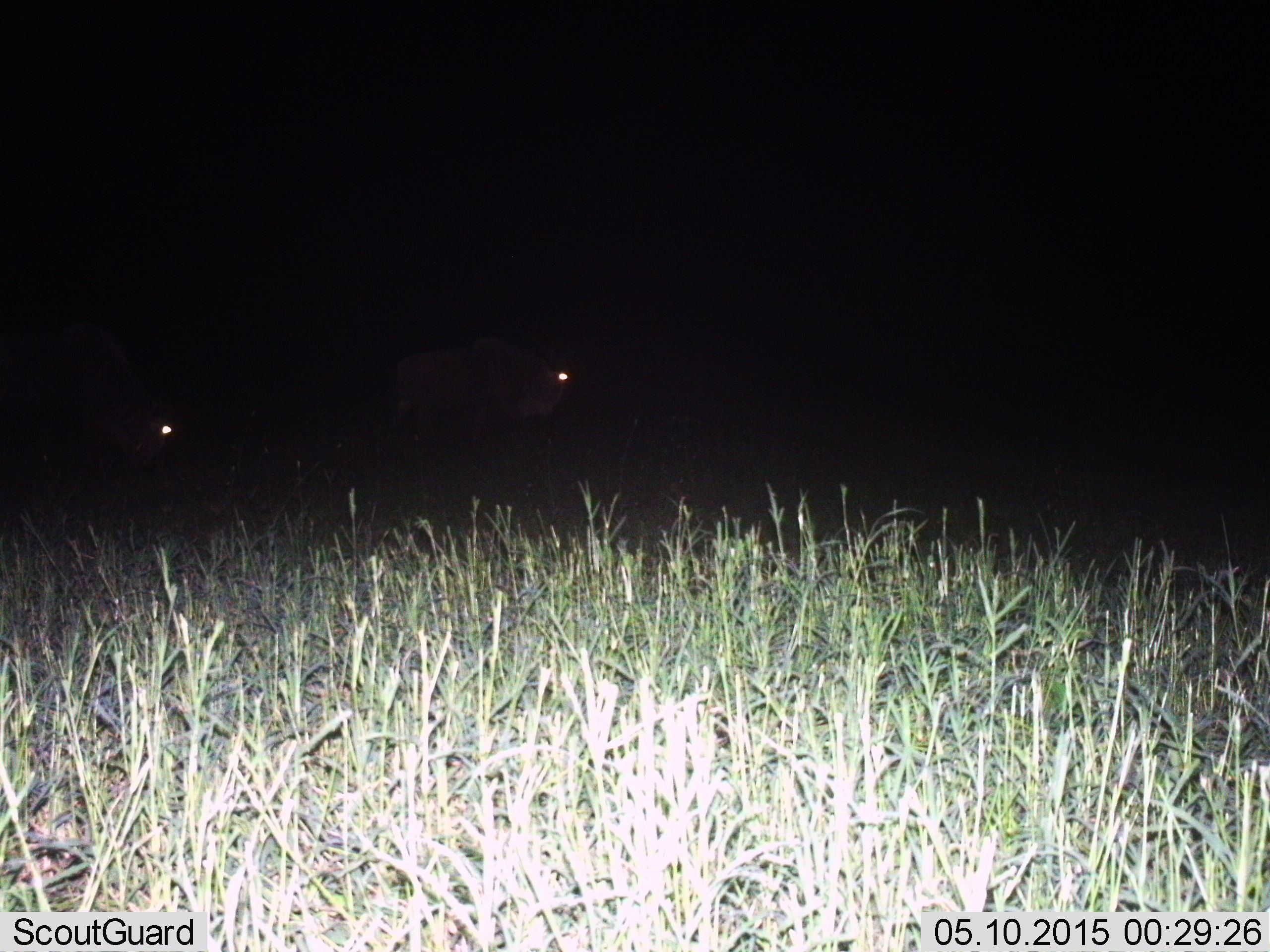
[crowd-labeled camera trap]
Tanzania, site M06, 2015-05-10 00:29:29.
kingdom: Animalia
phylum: Chordata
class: Mammalia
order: Artiodactyla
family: Bovidae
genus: Connochaetes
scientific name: Connochaetes taurinus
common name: blue wildebeest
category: wildebeest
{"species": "wildebeest (blue wildebeest) (Connochaetes taurinus)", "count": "2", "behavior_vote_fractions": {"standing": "44%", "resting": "0%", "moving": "56%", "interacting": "0%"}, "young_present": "0%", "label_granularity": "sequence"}